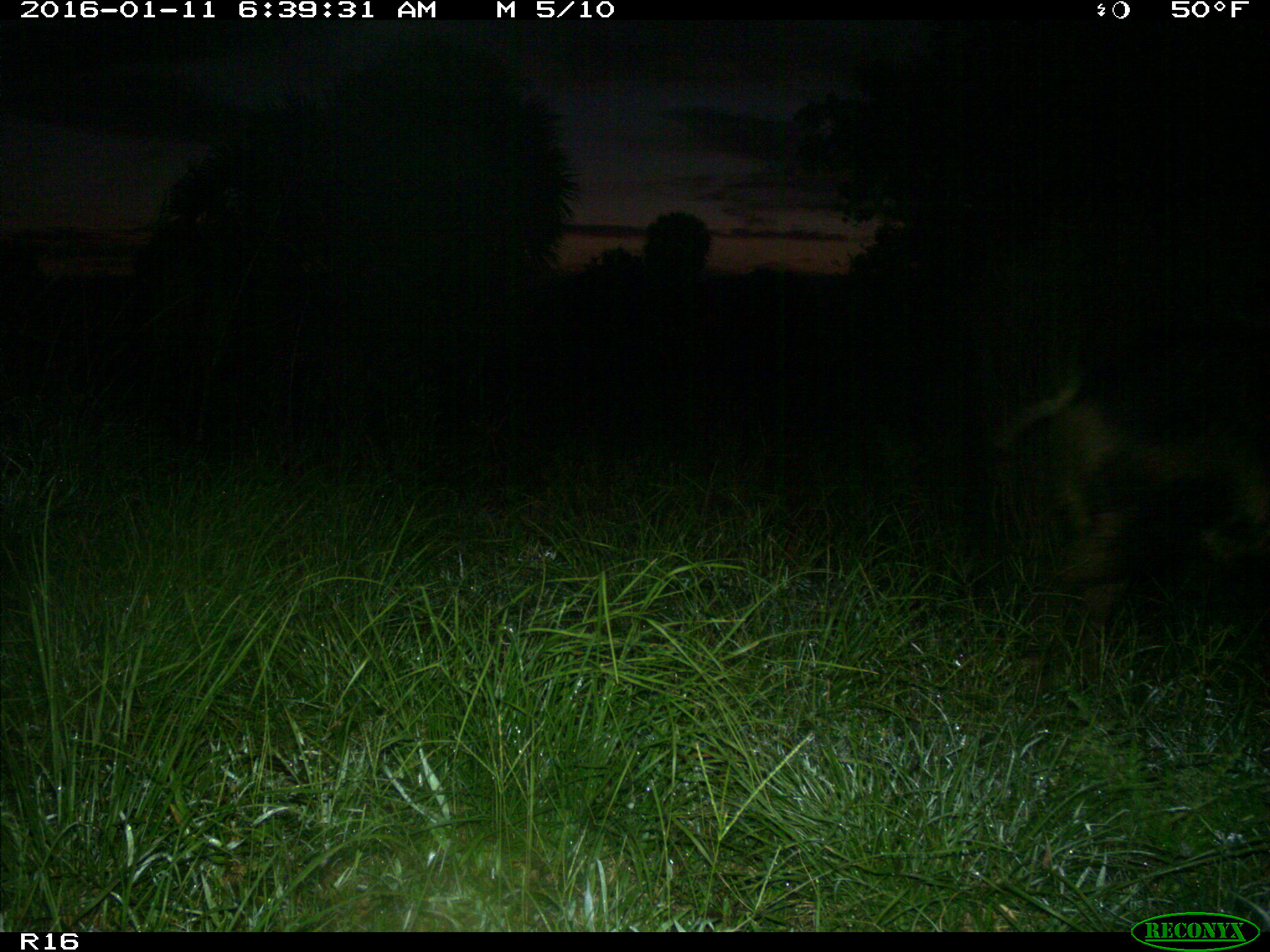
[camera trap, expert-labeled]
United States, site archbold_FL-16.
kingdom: Animalia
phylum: Chordata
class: Mammalia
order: Artiodactyla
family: Suidae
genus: Sus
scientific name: Sus scrofa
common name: wild boar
Sus scrofa (wild boar).